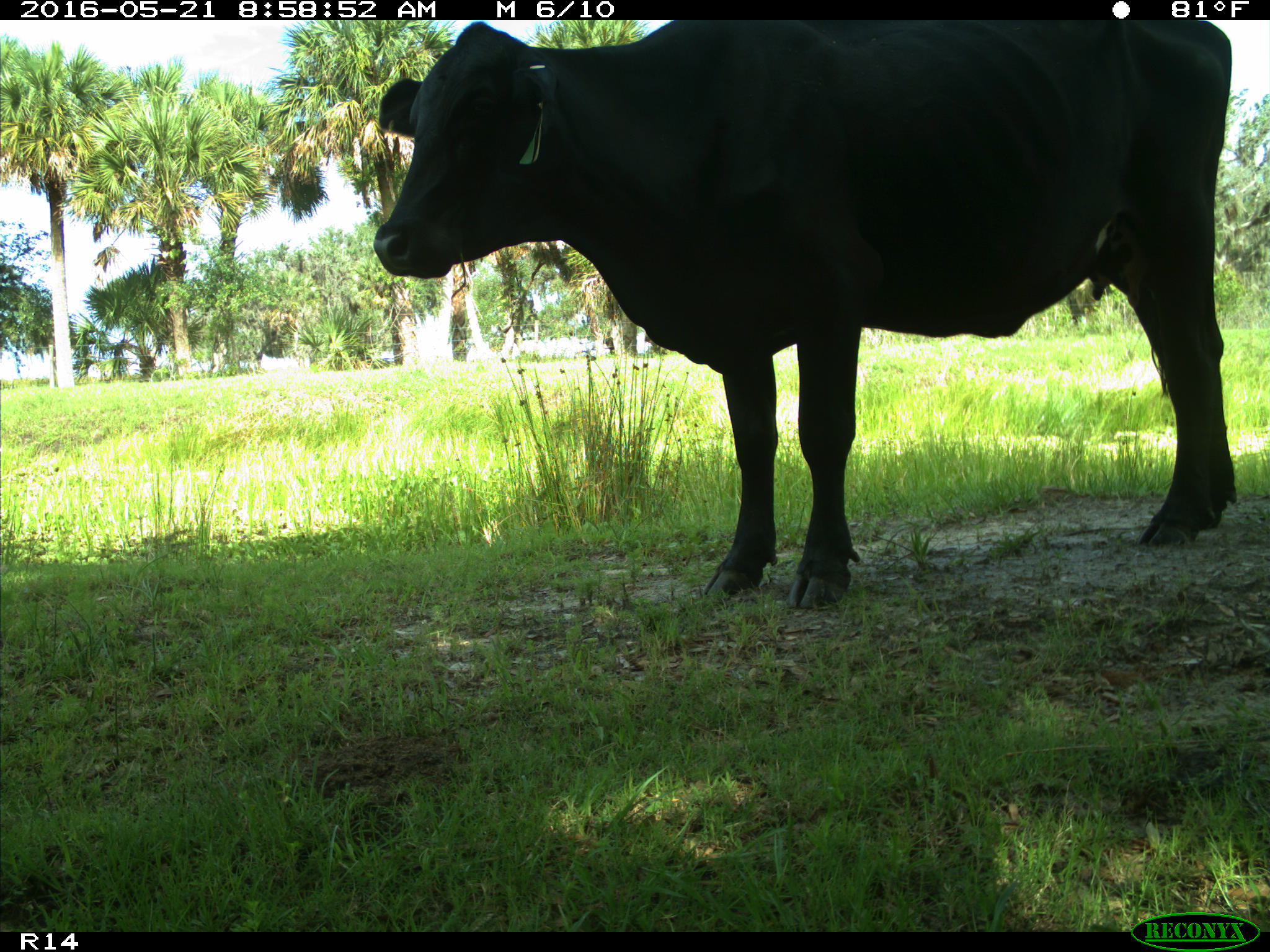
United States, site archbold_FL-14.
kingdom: Animalia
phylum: Chordata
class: Mammalia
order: Artiodactyla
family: Bovidae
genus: Bos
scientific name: Bos taurus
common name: domestic cow